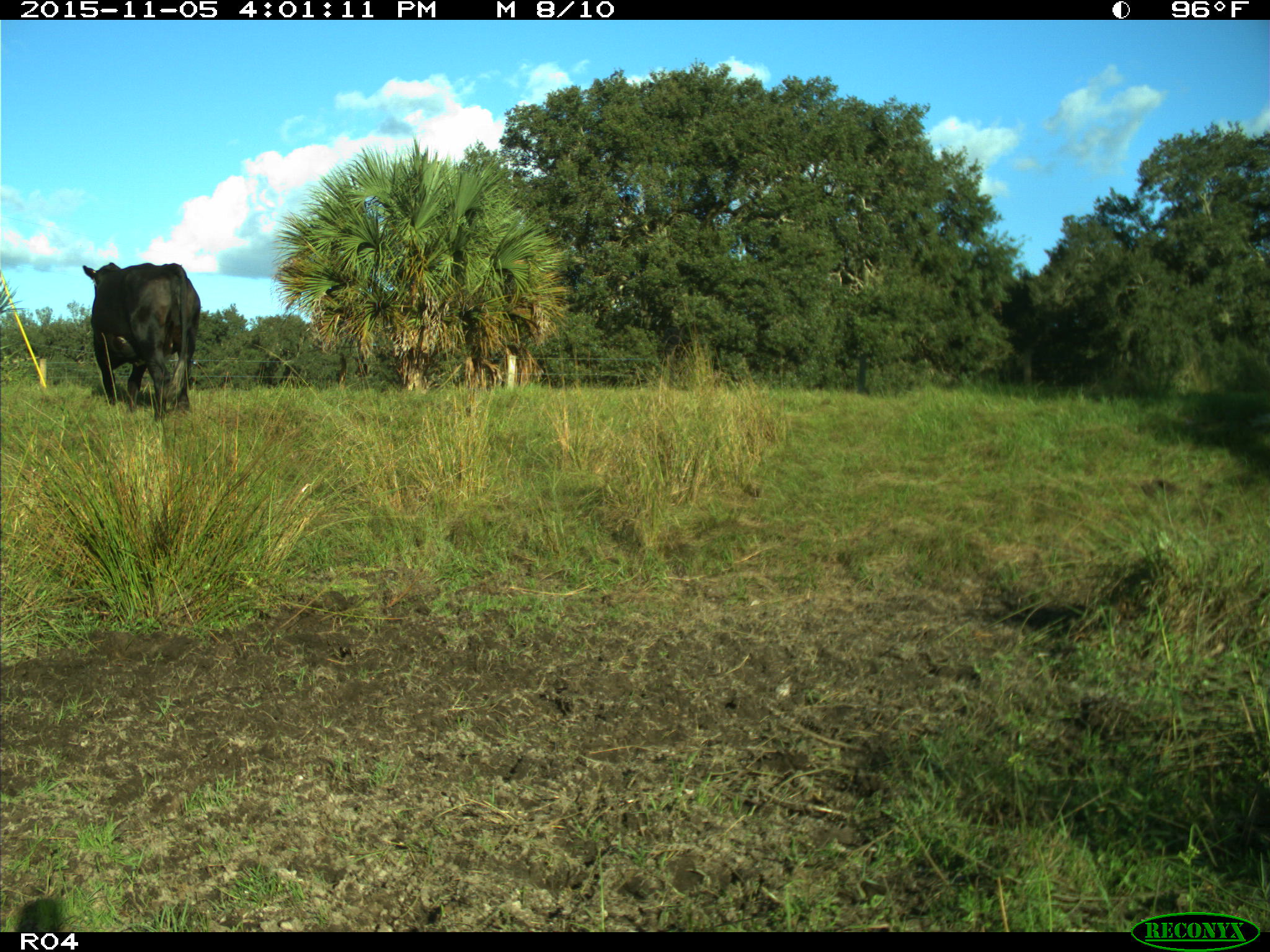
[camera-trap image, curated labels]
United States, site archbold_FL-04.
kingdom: Animalia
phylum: Chordata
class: Mammalia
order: Artiodactyla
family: Bovidae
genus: Bos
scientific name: Bos taurus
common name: domestic cow